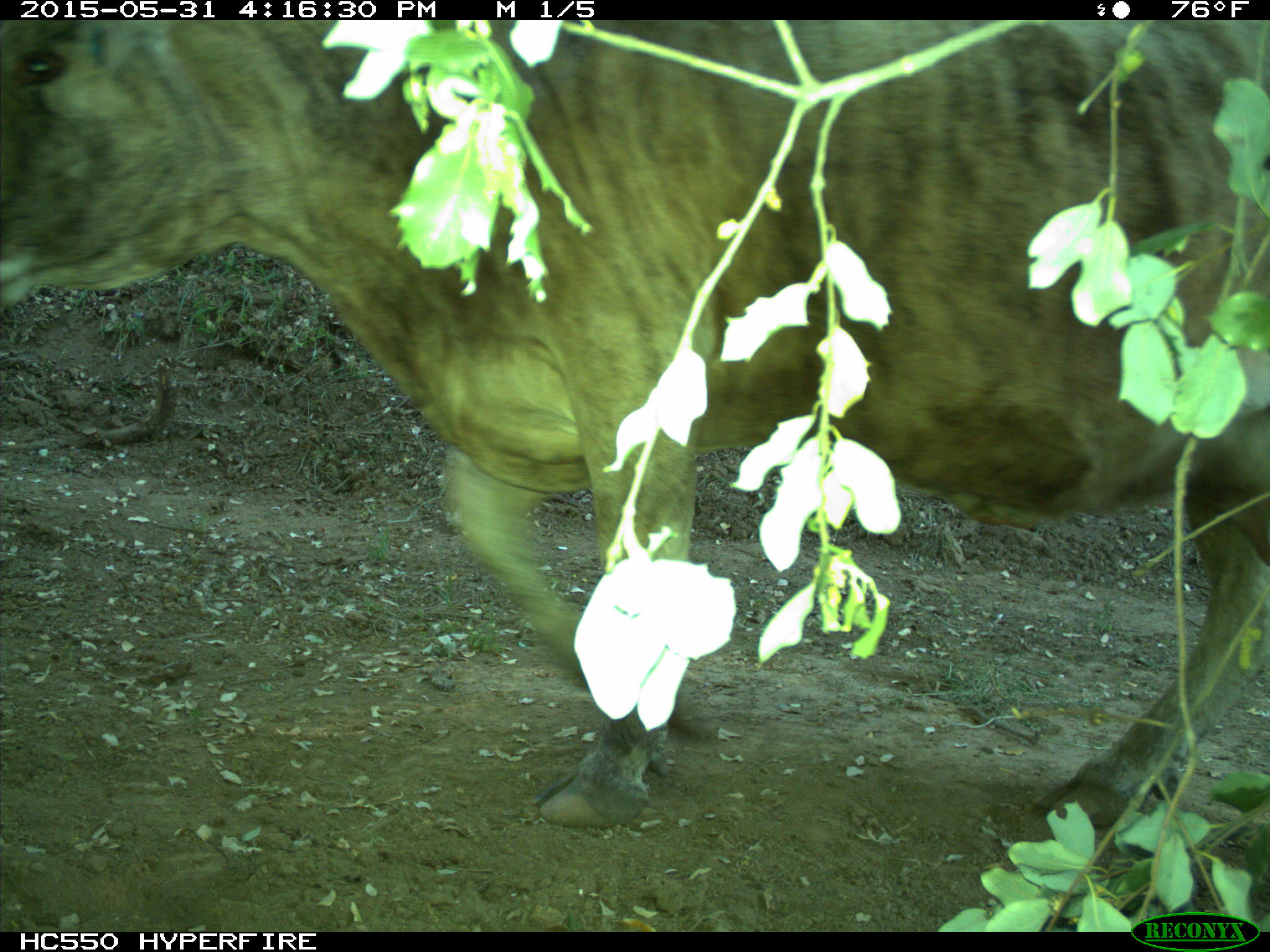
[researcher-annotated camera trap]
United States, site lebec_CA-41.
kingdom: Animalia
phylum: Chordata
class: Mammalia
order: Artiodactyla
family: Bovidae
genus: Bos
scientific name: Bos taurus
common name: domestic cow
Bos taurus (domestic cow).